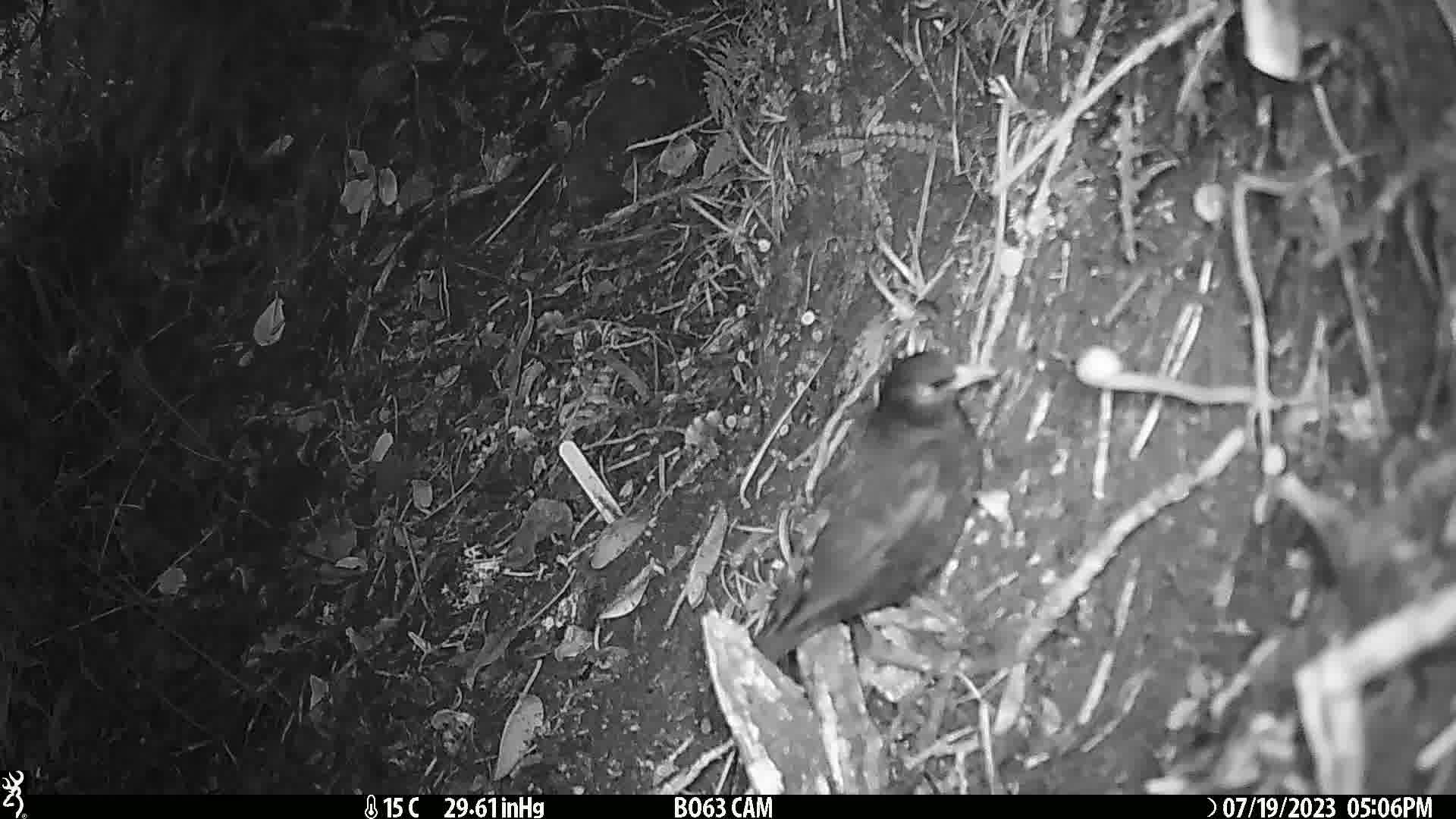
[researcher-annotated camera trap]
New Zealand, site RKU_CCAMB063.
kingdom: Animalia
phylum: Chordata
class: Aves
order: Passeriformes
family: Turdidae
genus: Turdus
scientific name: Turdus merula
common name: eurasian blackbird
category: blackbird